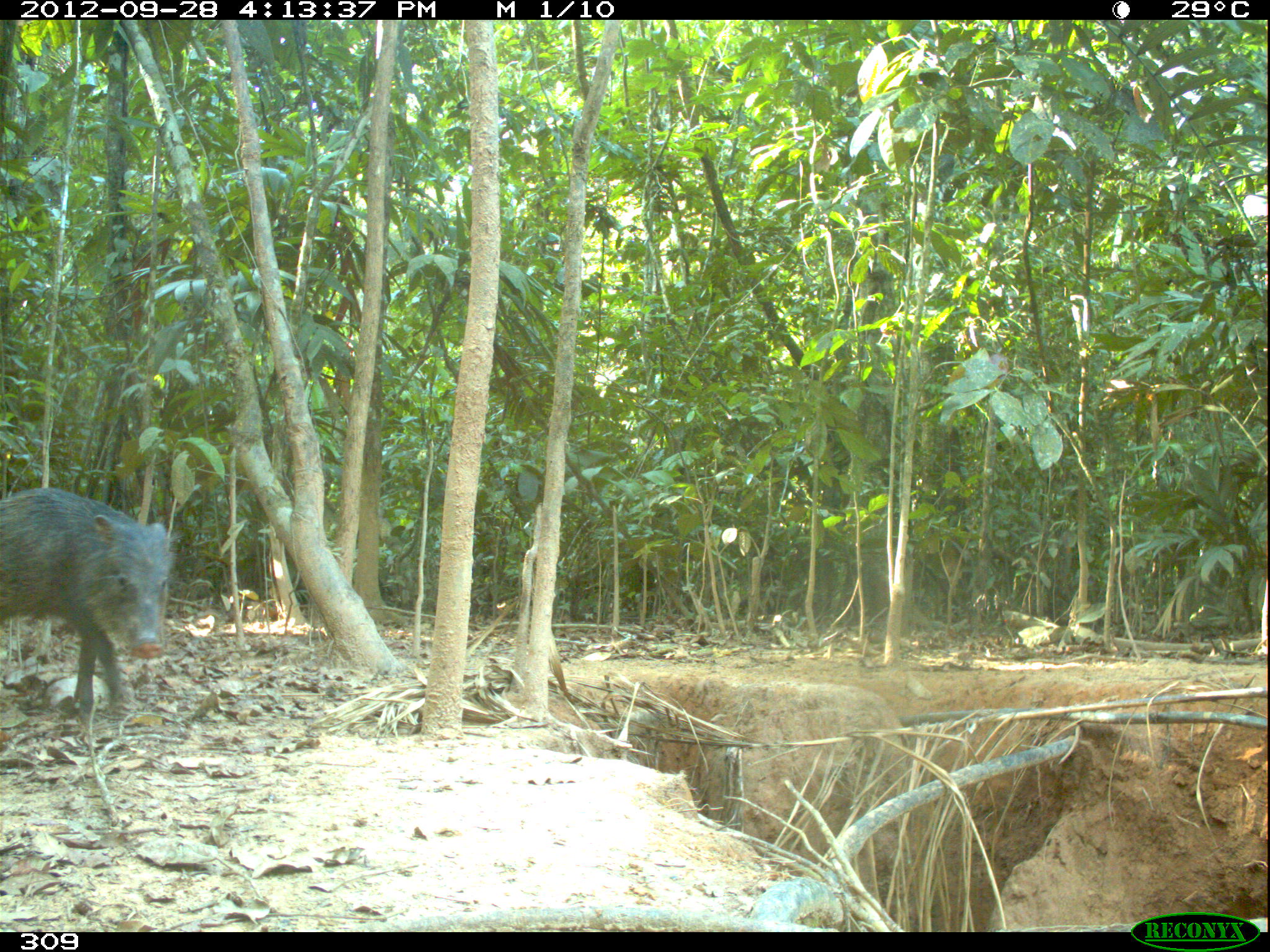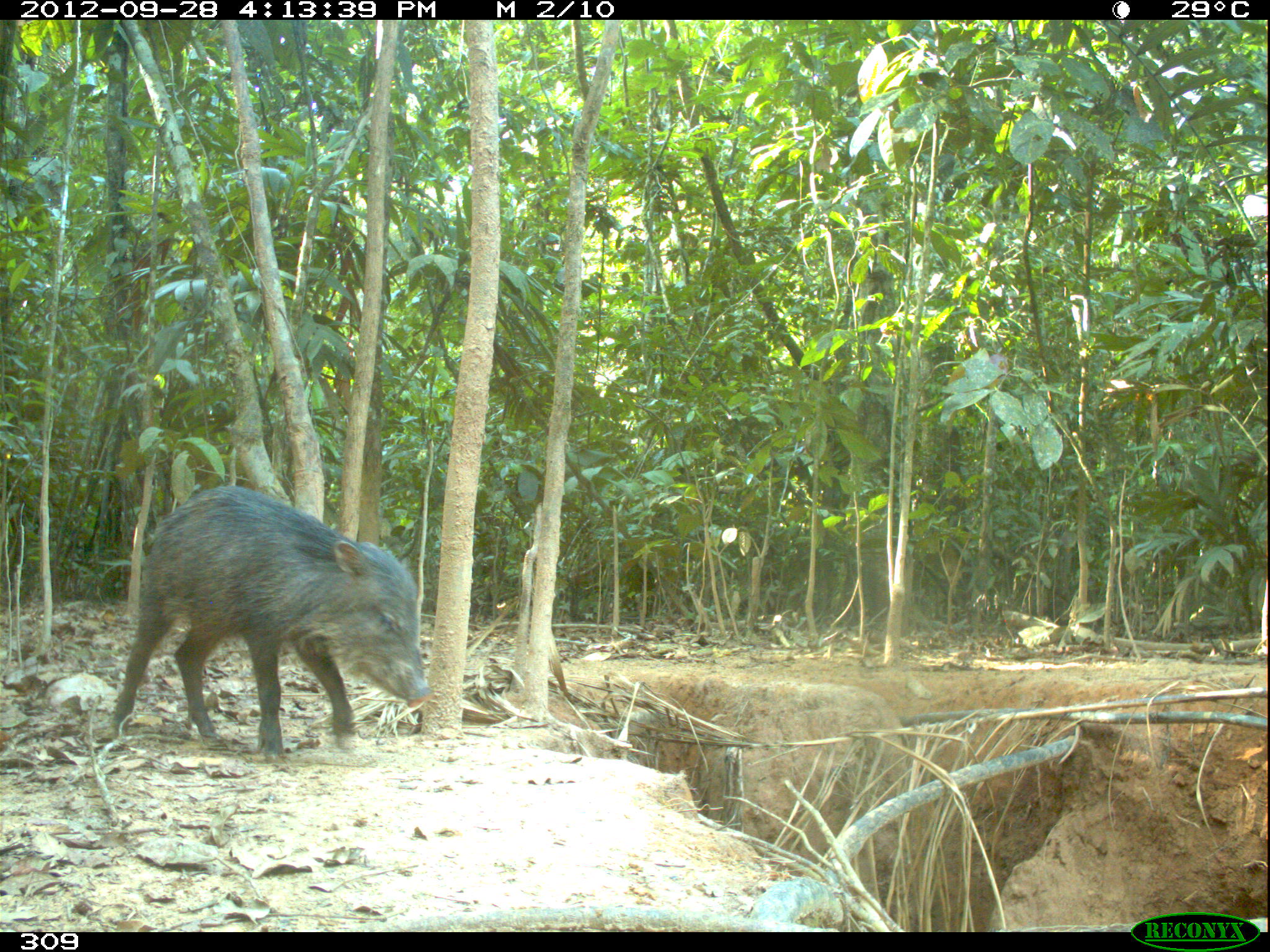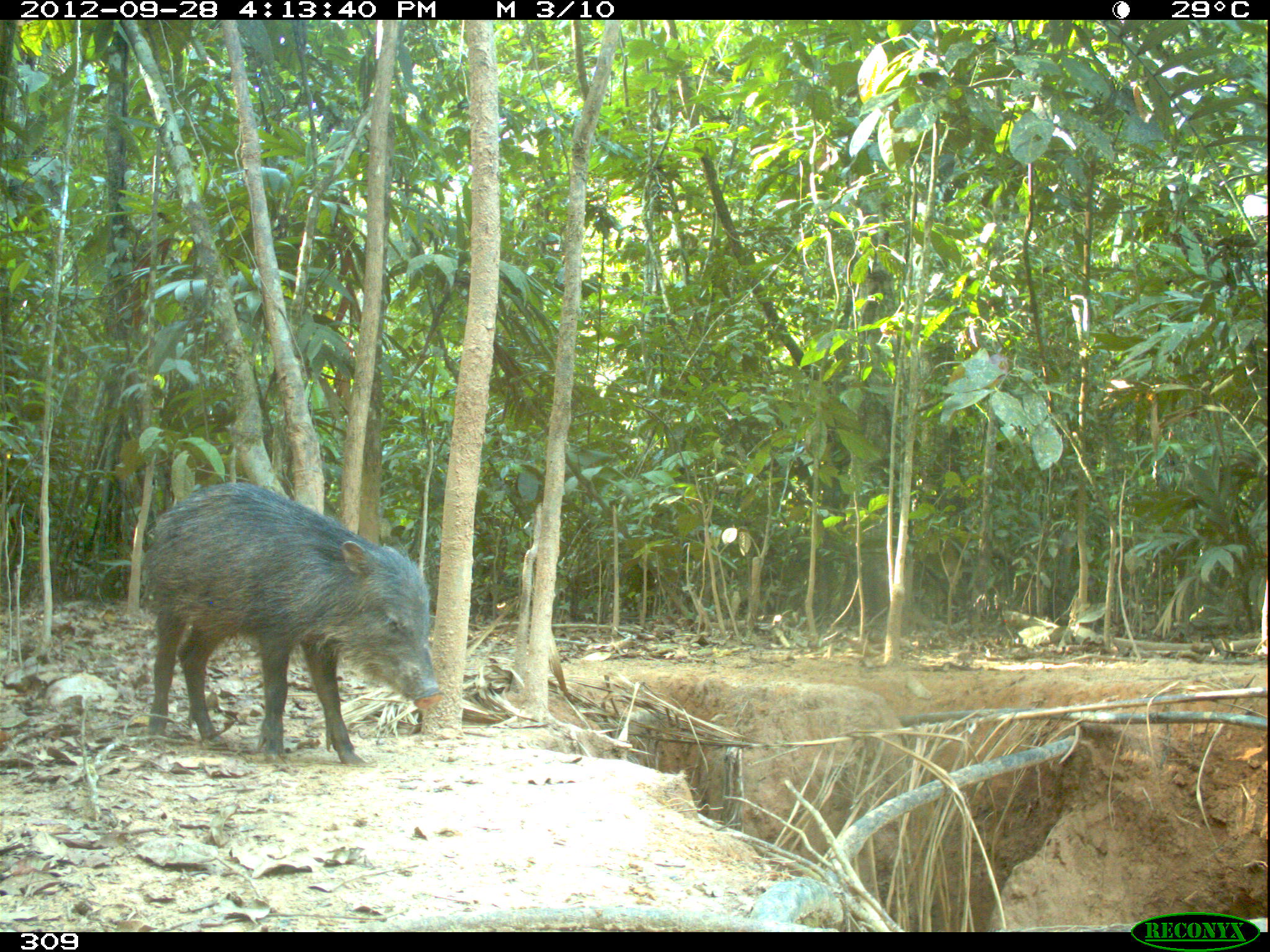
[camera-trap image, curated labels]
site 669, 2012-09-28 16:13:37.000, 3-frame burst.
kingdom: Animalia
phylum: Chordata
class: Mammalia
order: Artiodactyla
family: Tayassuidae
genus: Tayassu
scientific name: Tayassu pecari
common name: white-lipped peccary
Tayassu pecari (white-lipped peccary).